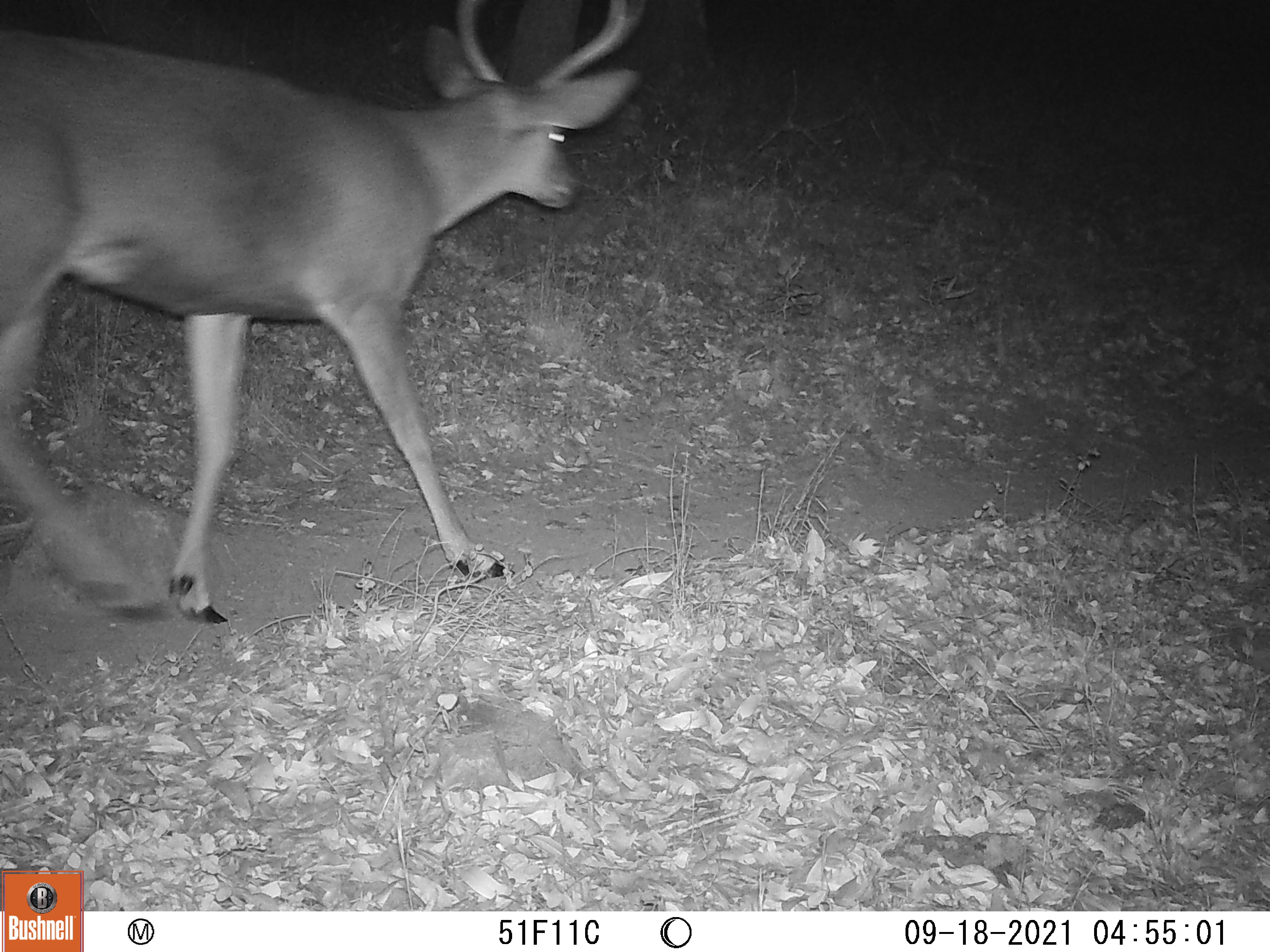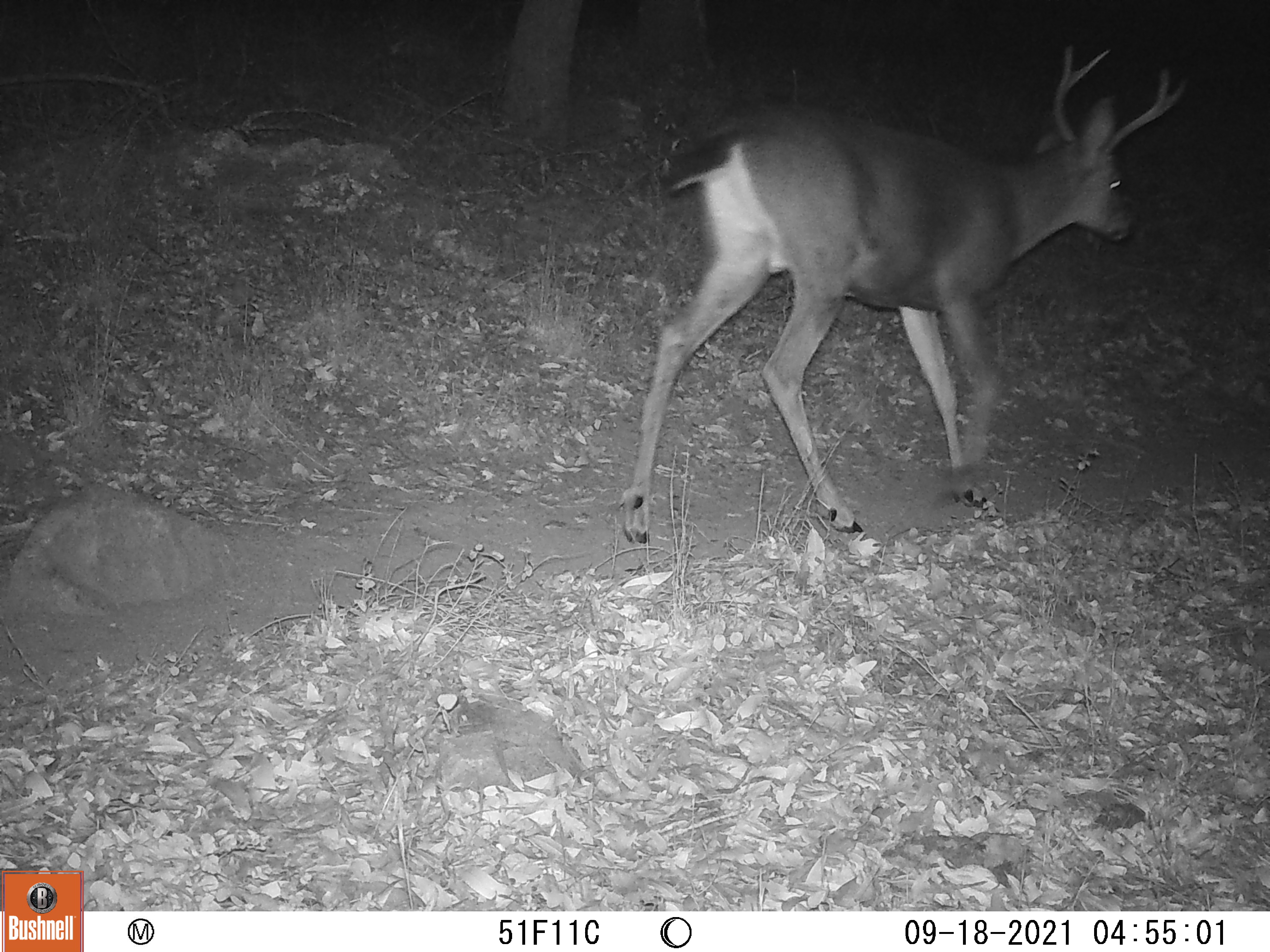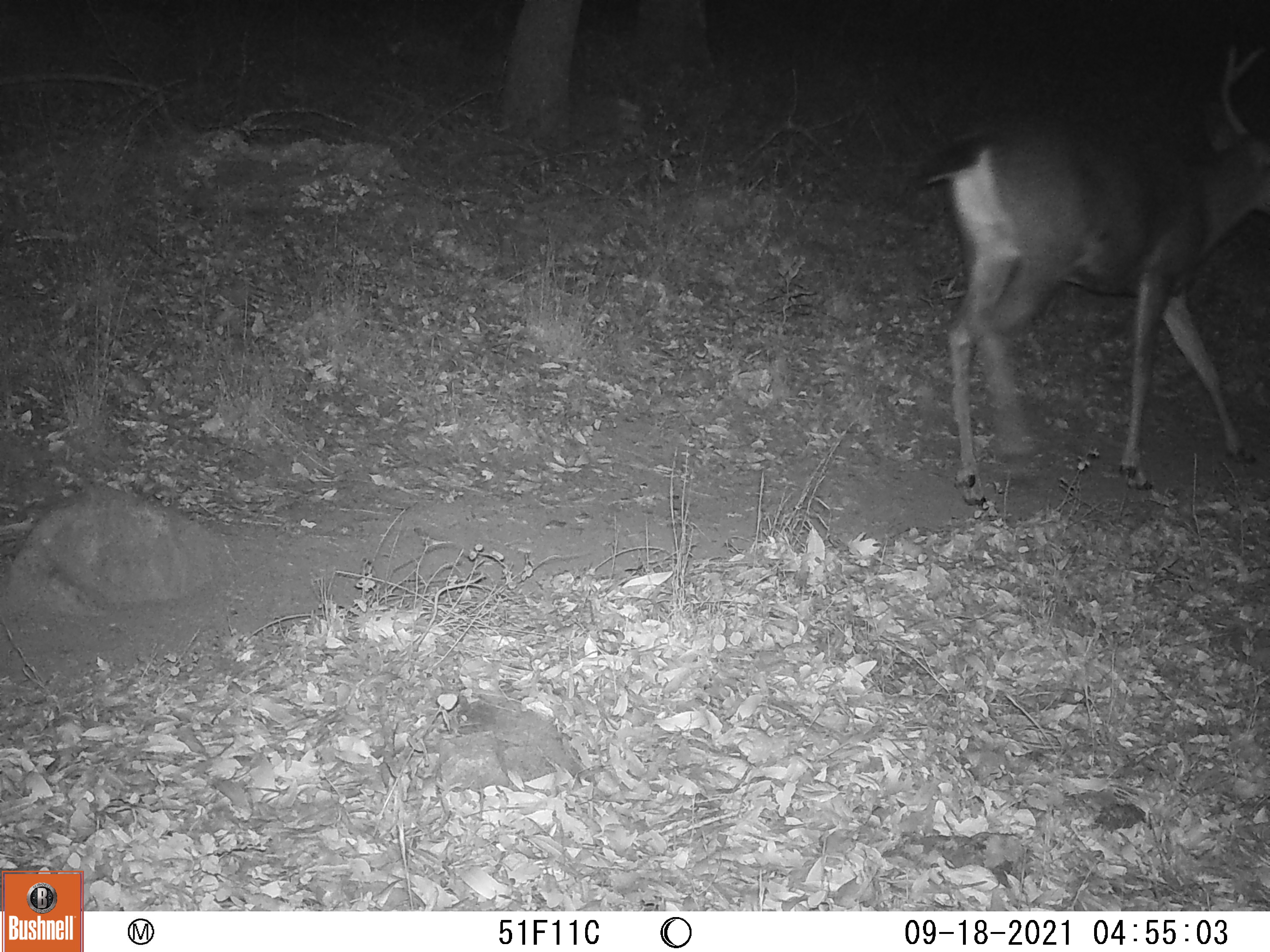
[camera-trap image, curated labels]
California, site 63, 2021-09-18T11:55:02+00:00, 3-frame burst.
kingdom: Animalia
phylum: Chordata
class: Mammalia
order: Artiodactyla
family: Cervidae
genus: Odocoileus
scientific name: Odocoileus hemionus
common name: mule deer